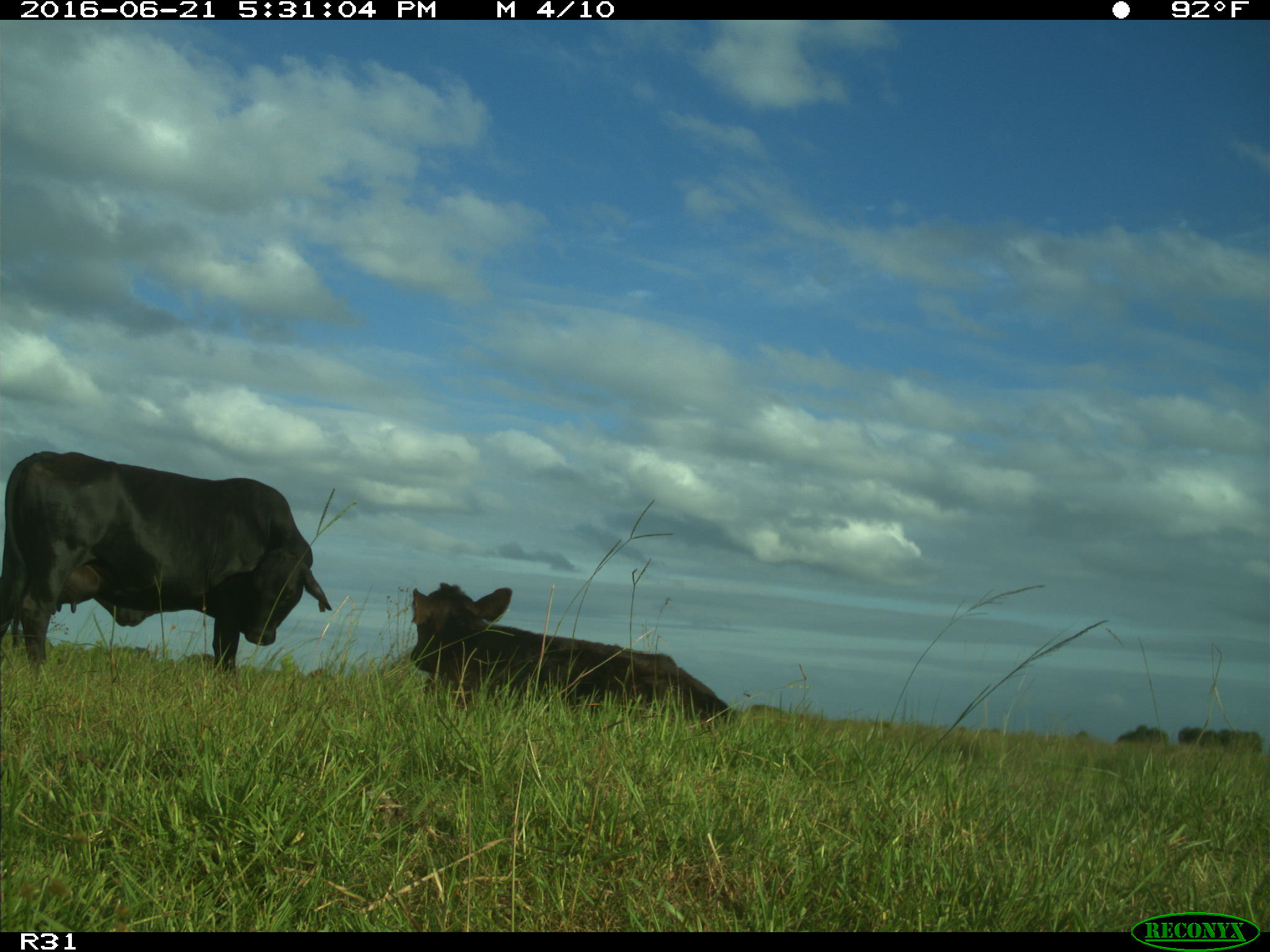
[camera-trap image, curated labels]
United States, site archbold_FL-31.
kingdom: Animalia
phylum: Chordata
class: Mammalia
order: Artiodactyla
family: Bovidae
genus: Bos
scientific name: Bos taurus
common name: domestic cow